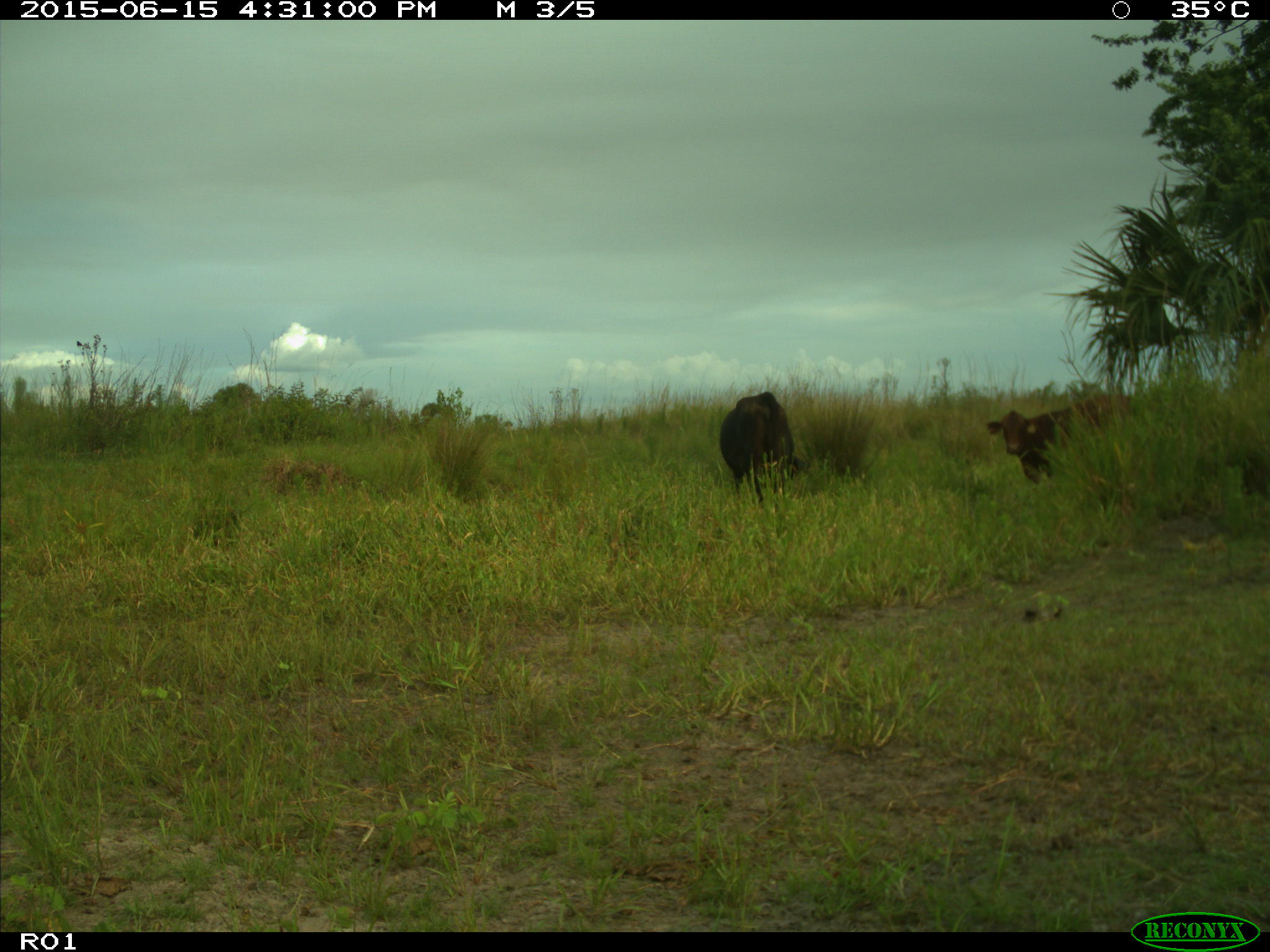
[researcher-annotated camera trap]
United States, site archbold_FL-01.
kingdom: Animalia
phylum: Chordata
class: Mammalia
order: Artiodactyla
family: Bovidae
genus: Bos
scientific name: Bos taurus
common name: domestic cow